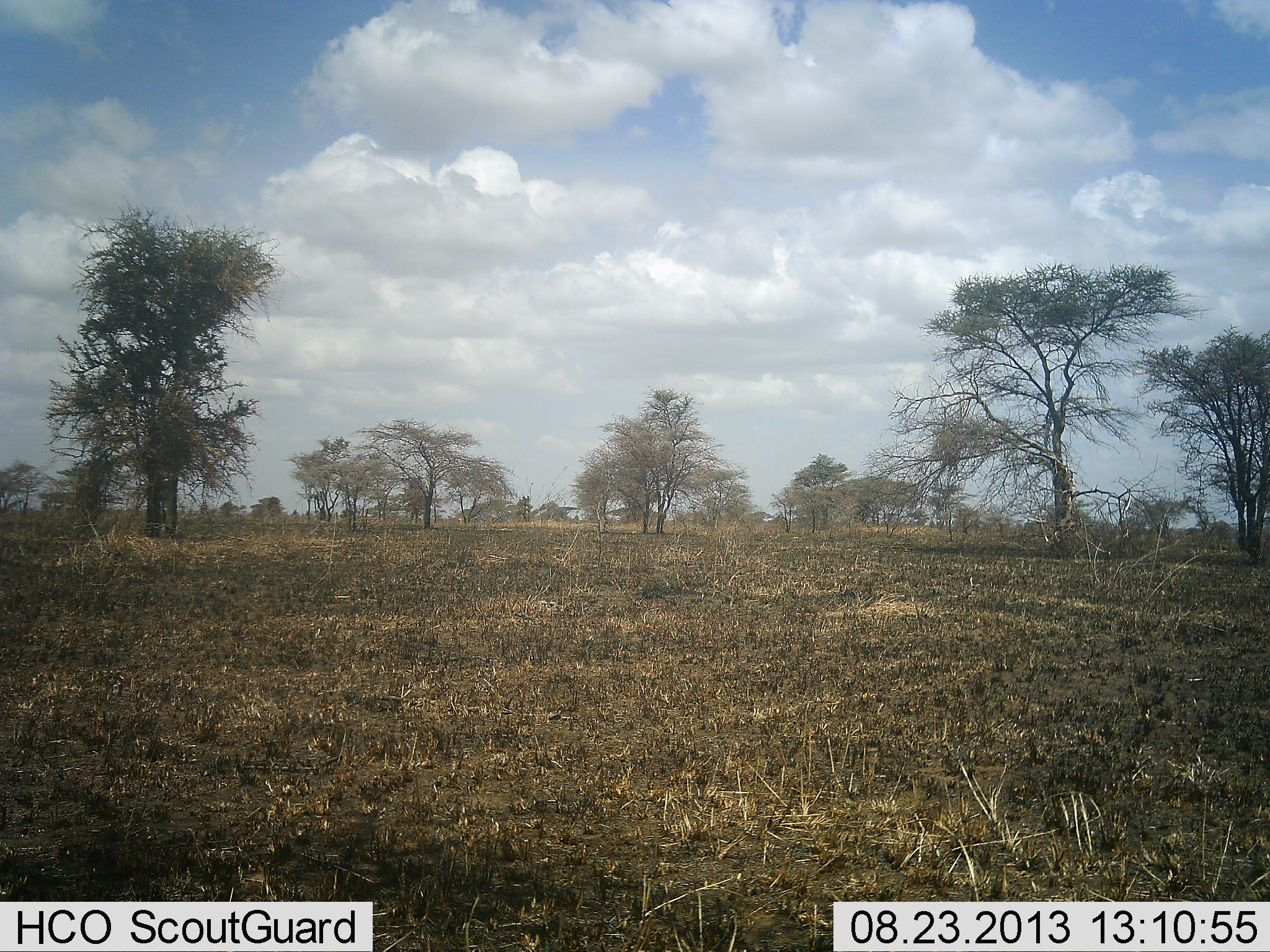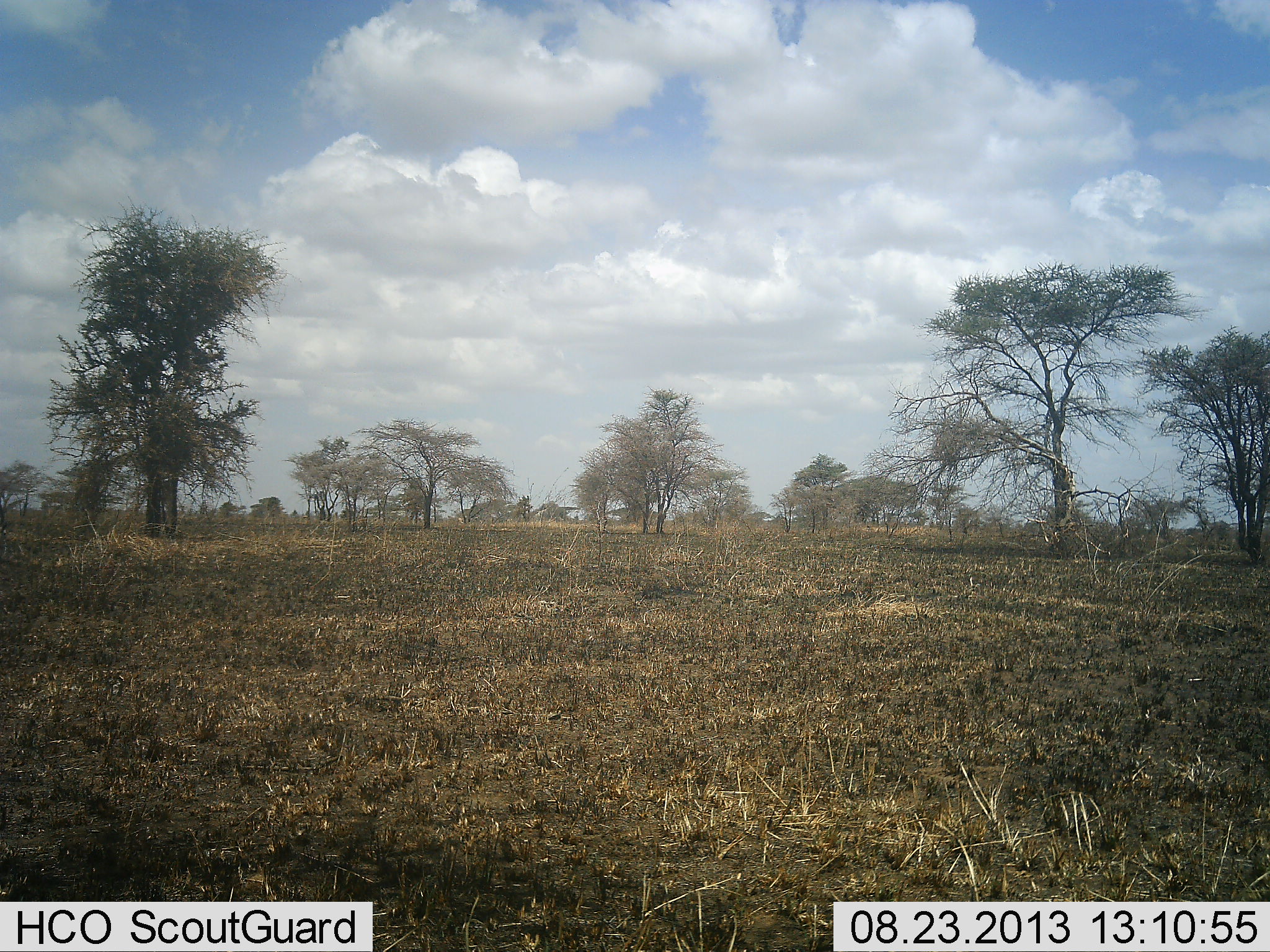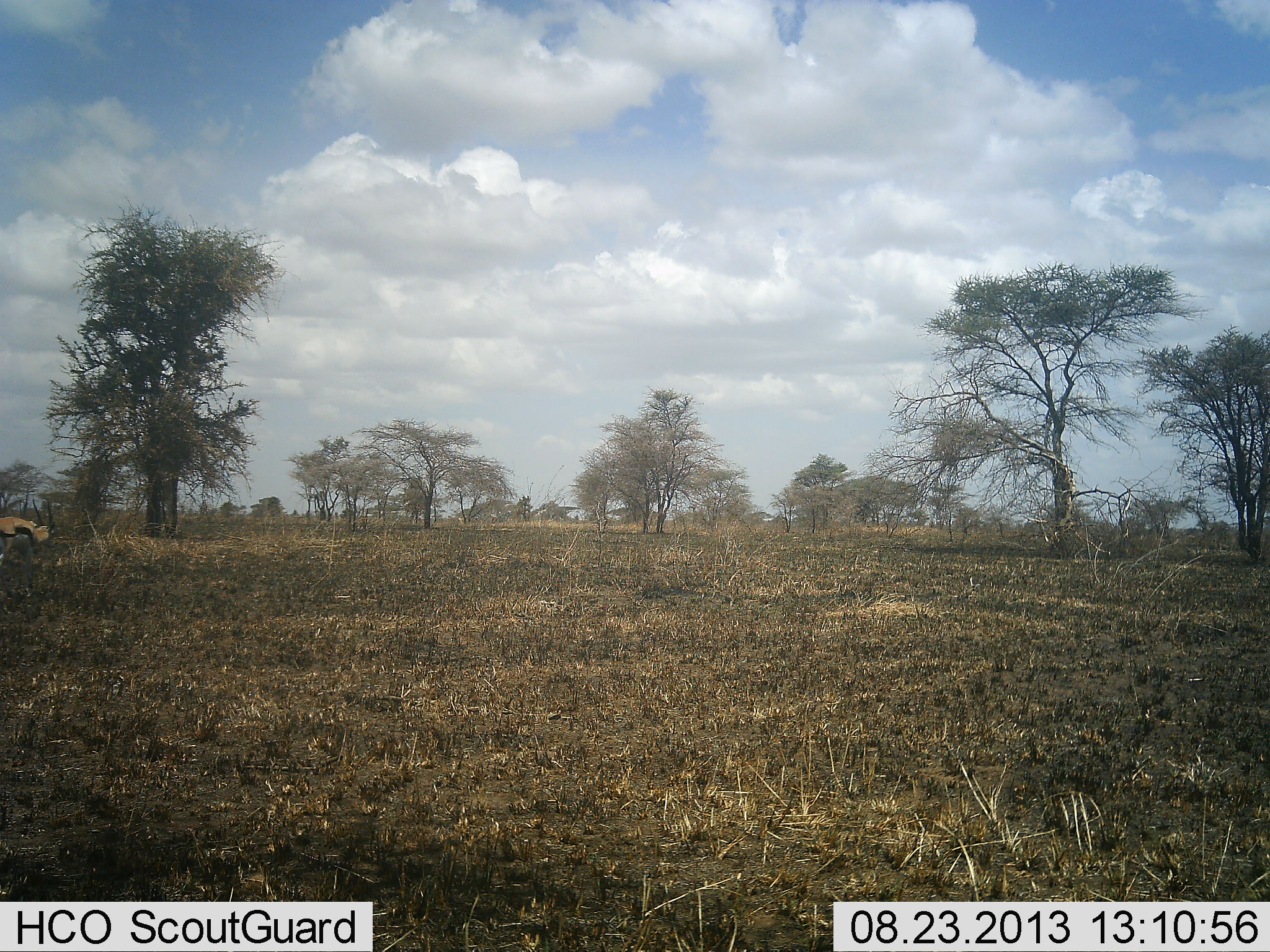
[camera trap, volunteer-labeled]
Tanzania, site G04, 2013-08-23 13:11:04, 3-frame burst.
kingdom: Animalia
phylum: Chordata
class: Mammalia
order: Artiodactyla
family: Bovidae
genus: Eudorcas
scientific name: Eudorcas thomsonii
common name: thomson's gazelle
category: gazellethomsons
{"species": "gazellethomsons (thomson's gazelle) (Eudorcas thomsonii)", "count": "1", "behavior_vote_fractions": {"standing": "10%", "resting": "0%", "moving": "100%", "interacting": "0%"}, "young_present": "0%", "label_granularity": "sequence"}